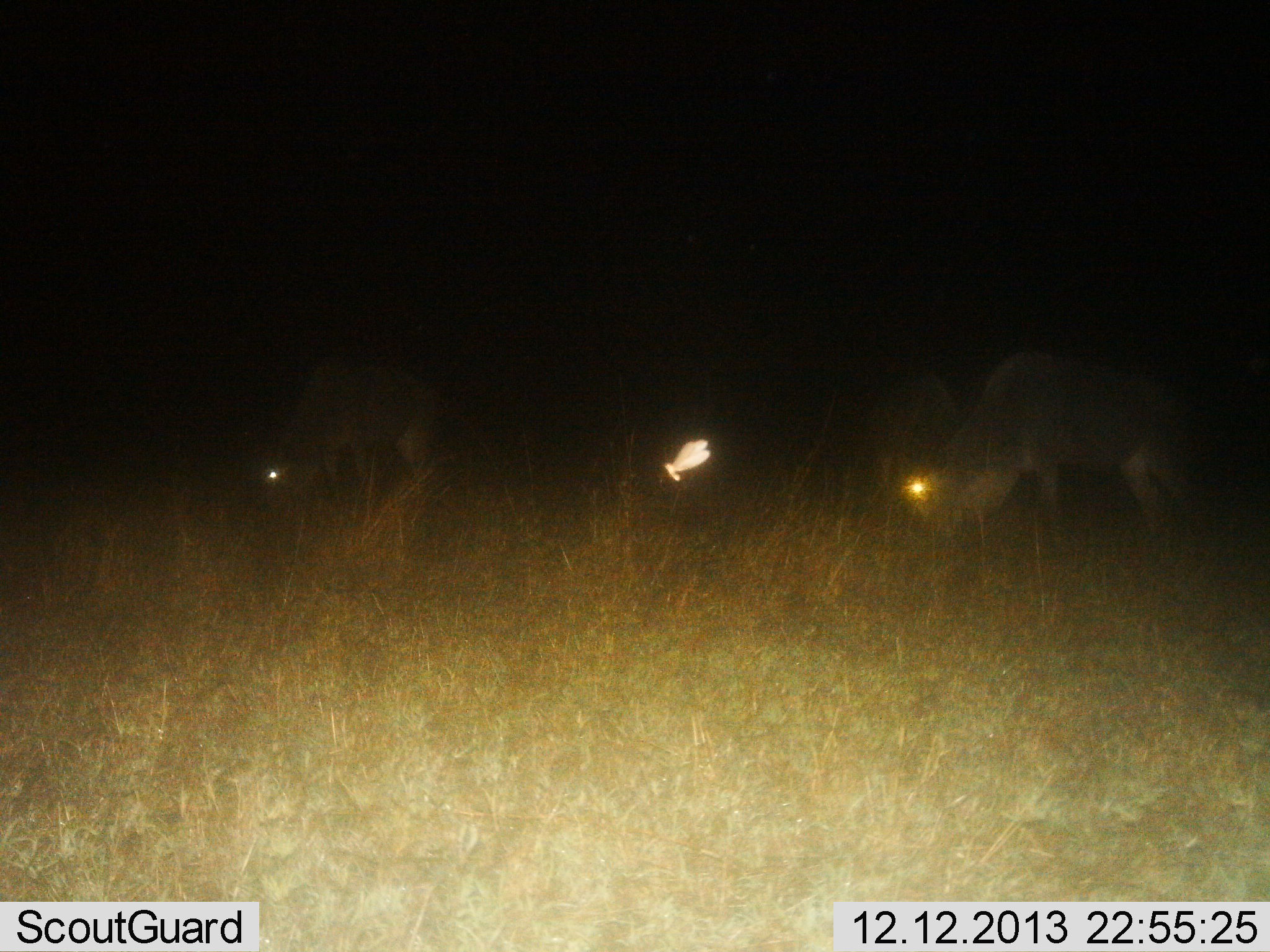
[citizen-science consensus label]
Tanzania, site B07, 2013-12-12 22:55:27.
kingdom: Animalia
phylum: Chordata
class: Mammalia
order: Artiodactyla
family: Bovidae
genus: Connochaetes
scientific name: Connochaetes taurinus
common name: blue wildebeest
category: wildebeest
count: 3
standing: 12%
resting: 0%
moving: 0%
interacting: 0%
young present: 0%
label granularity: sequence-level